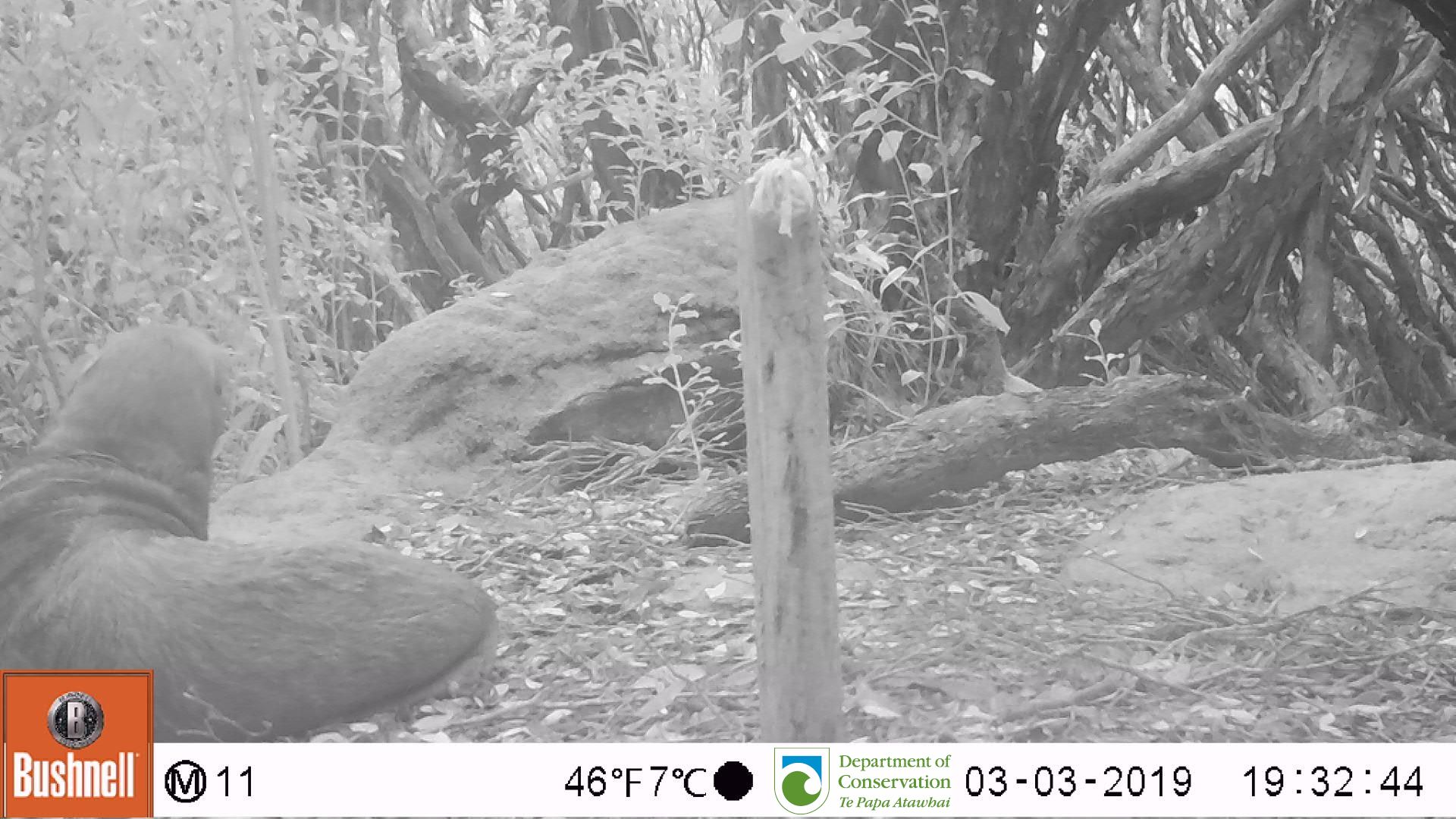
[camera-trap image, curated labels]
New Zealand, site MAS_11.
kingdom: Animalia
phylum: Chordata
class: Mammalia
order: Carnivora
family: Otariidae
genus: Phocarctos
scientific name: Phocarctos hookeri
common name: new zealand sea lion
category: sealion